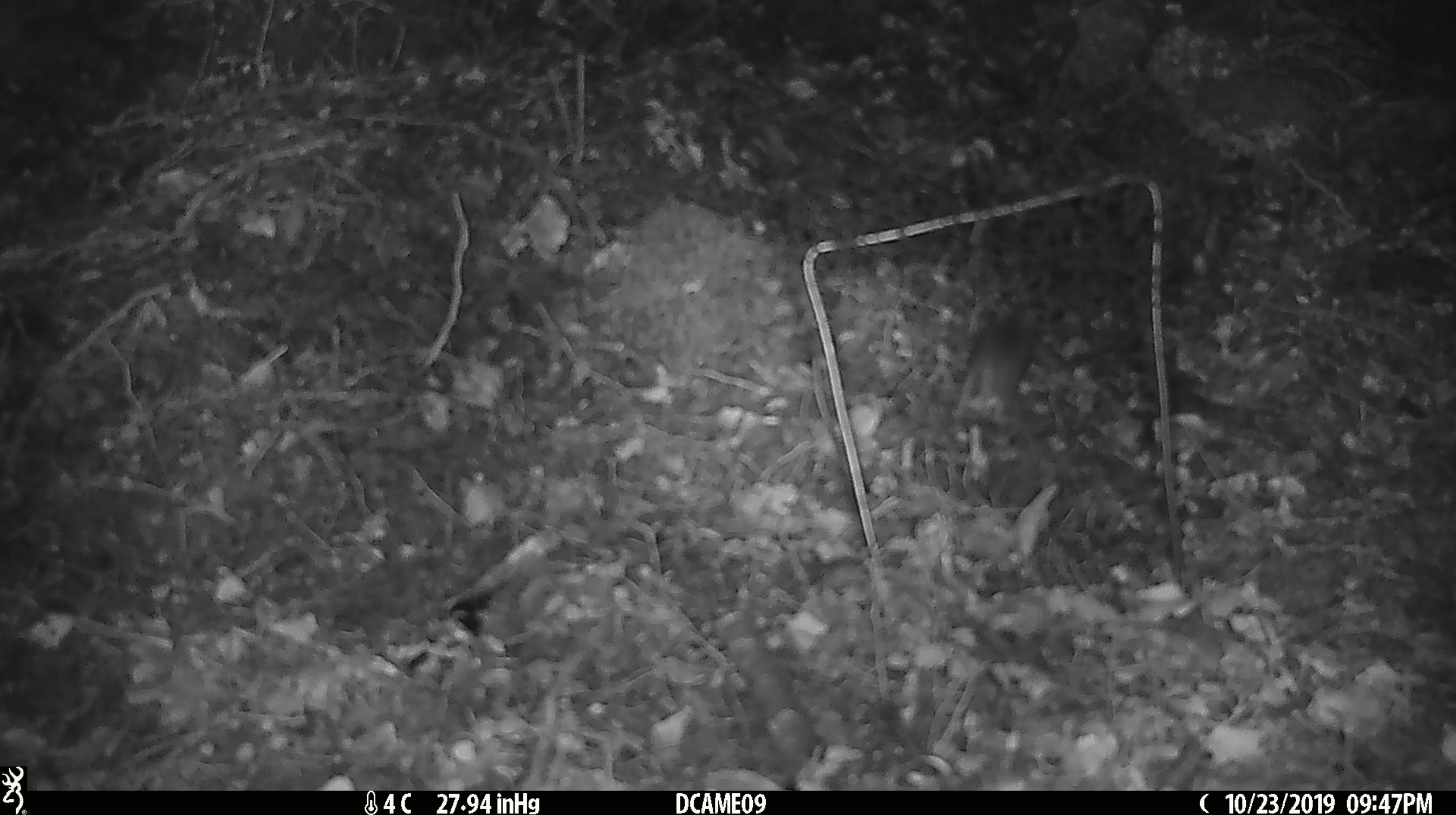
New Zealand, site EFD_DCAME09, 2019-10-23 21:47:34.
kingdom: Animalia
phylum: Chordata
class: Mammalia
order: Rodentia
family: Muridae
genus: Mus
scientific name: Mus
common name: mouse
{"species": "mouse (Mus)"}